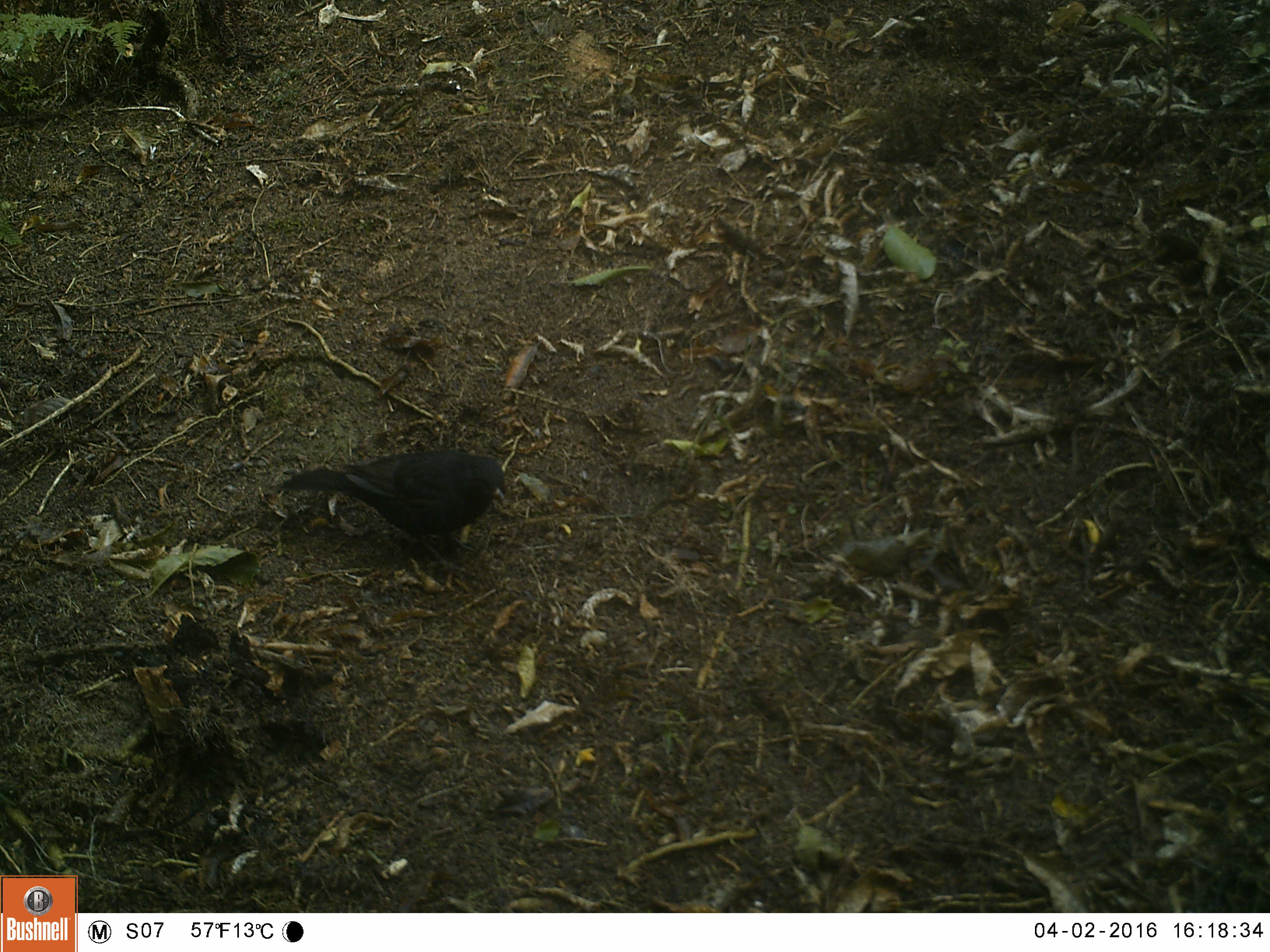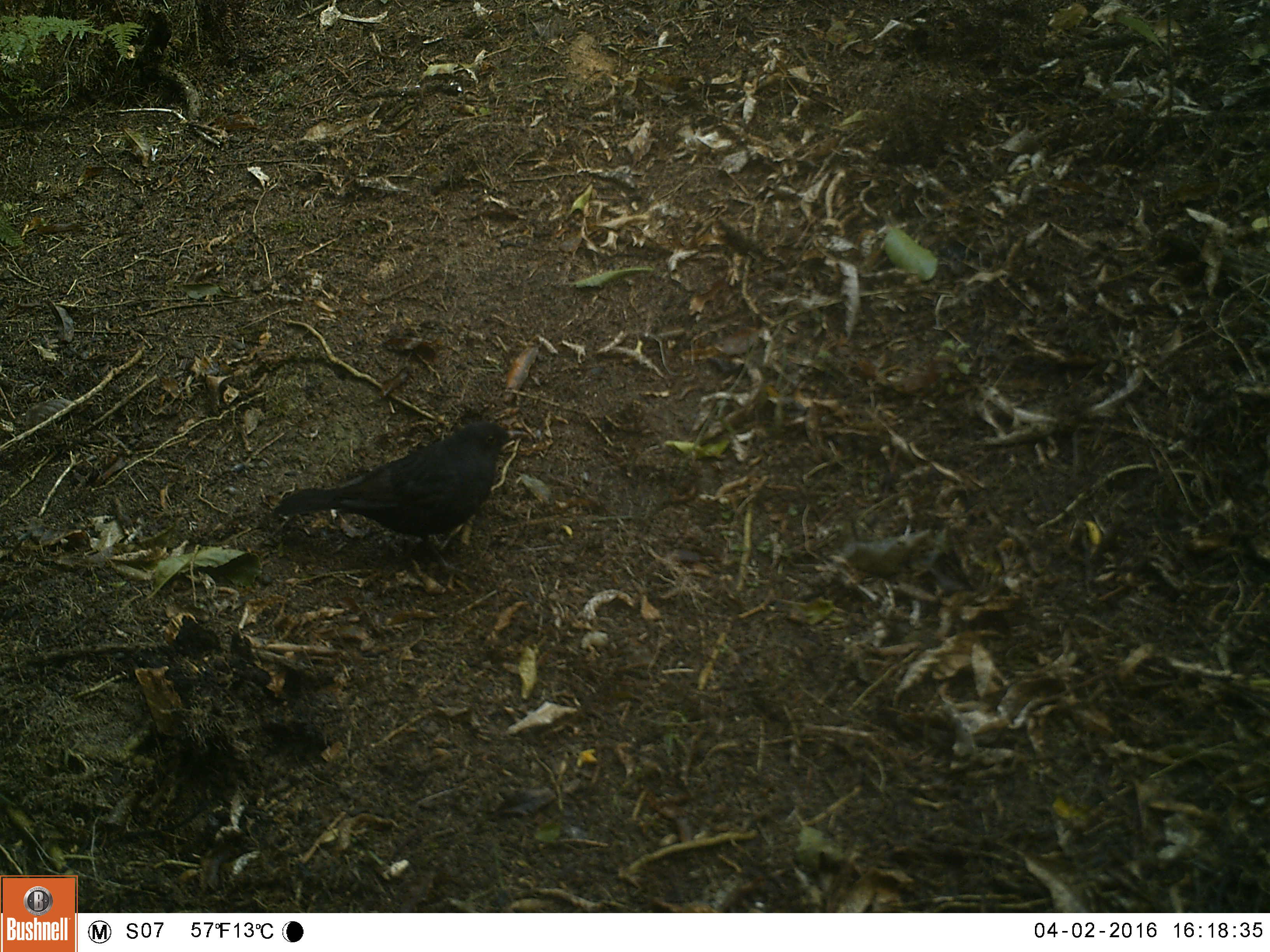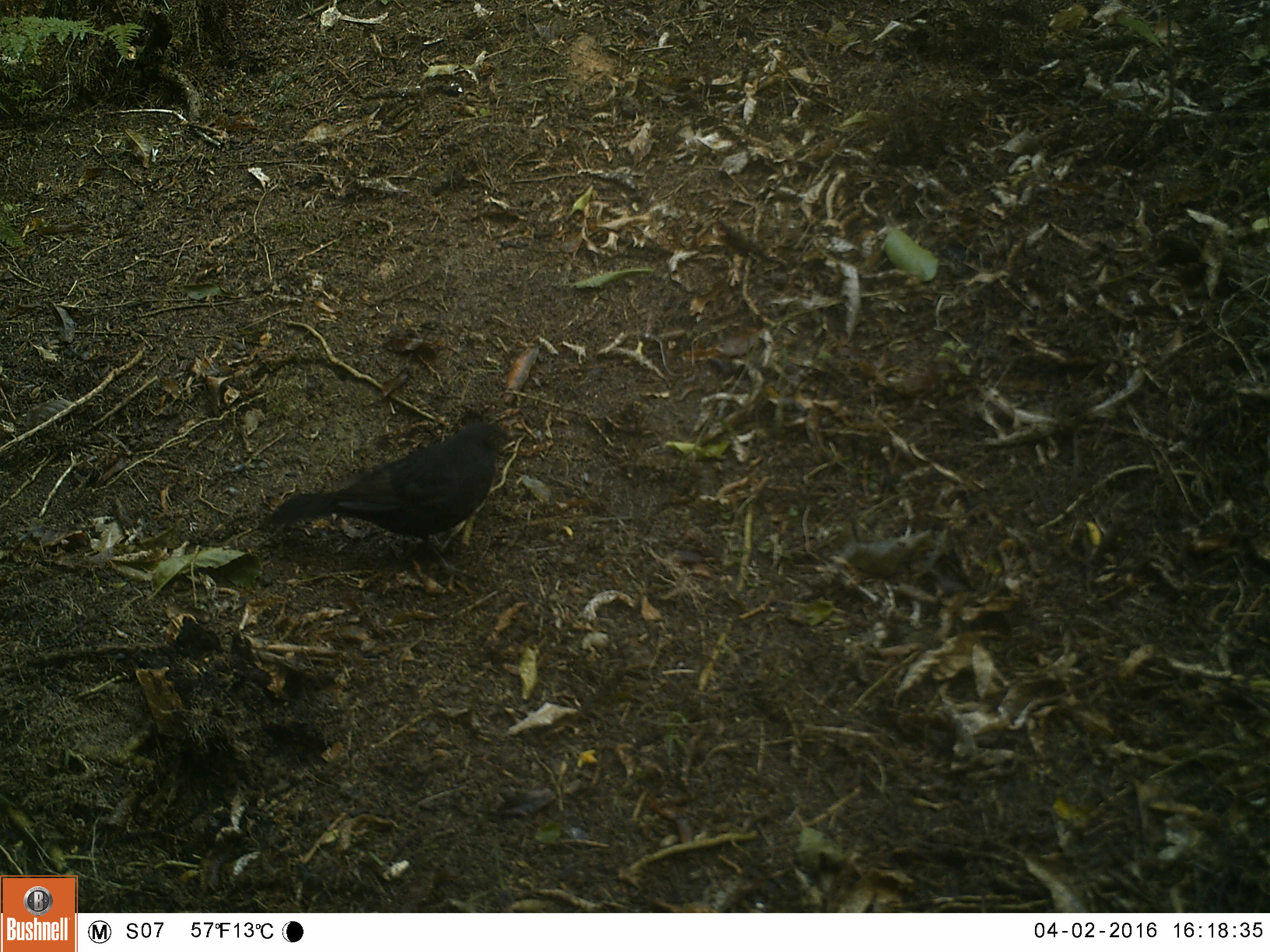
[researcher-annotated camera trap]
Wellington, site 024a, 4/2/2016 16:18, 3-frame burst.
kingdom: Animalia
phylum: Chordata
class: Aves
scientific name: Aves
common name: bird